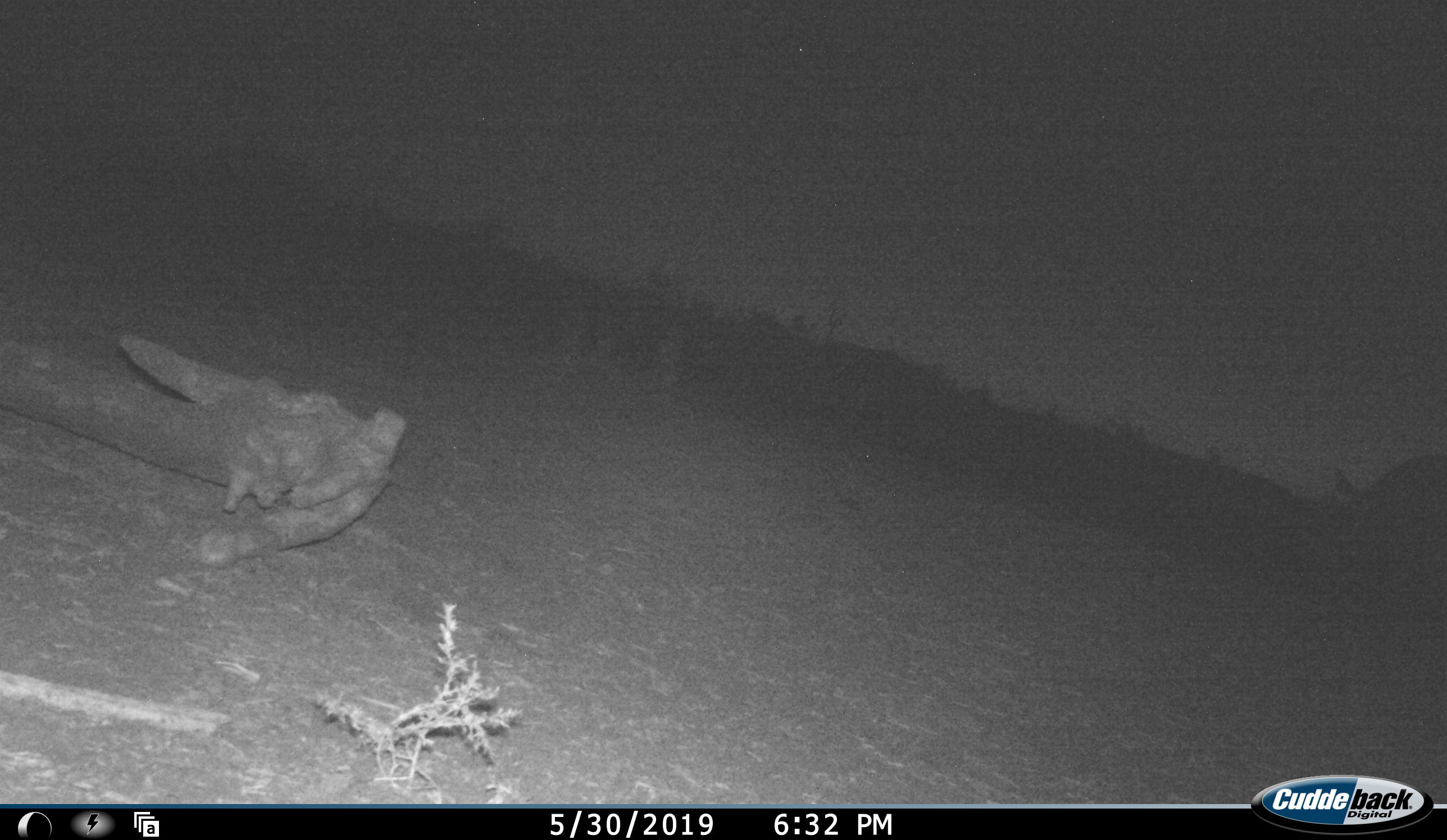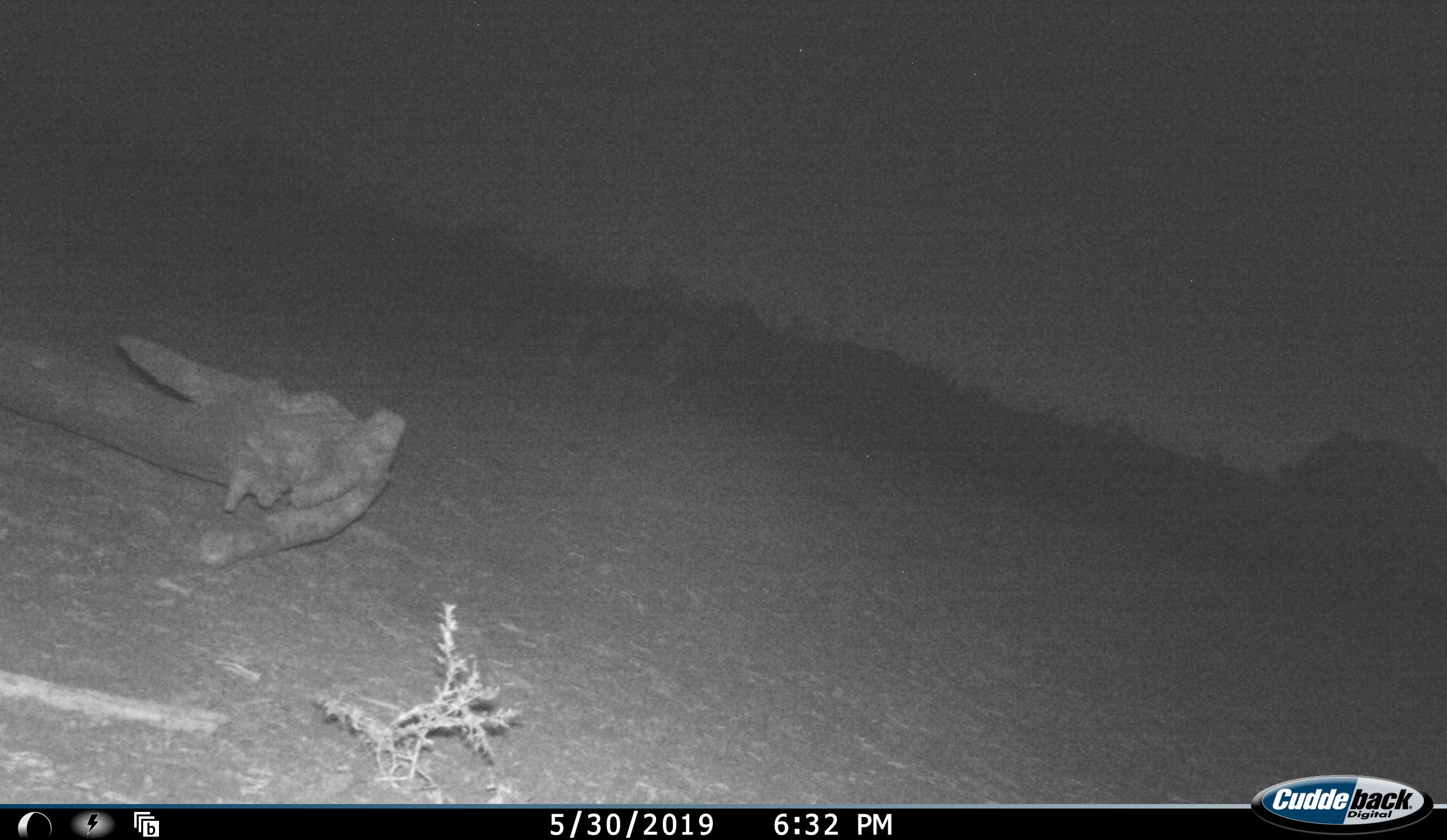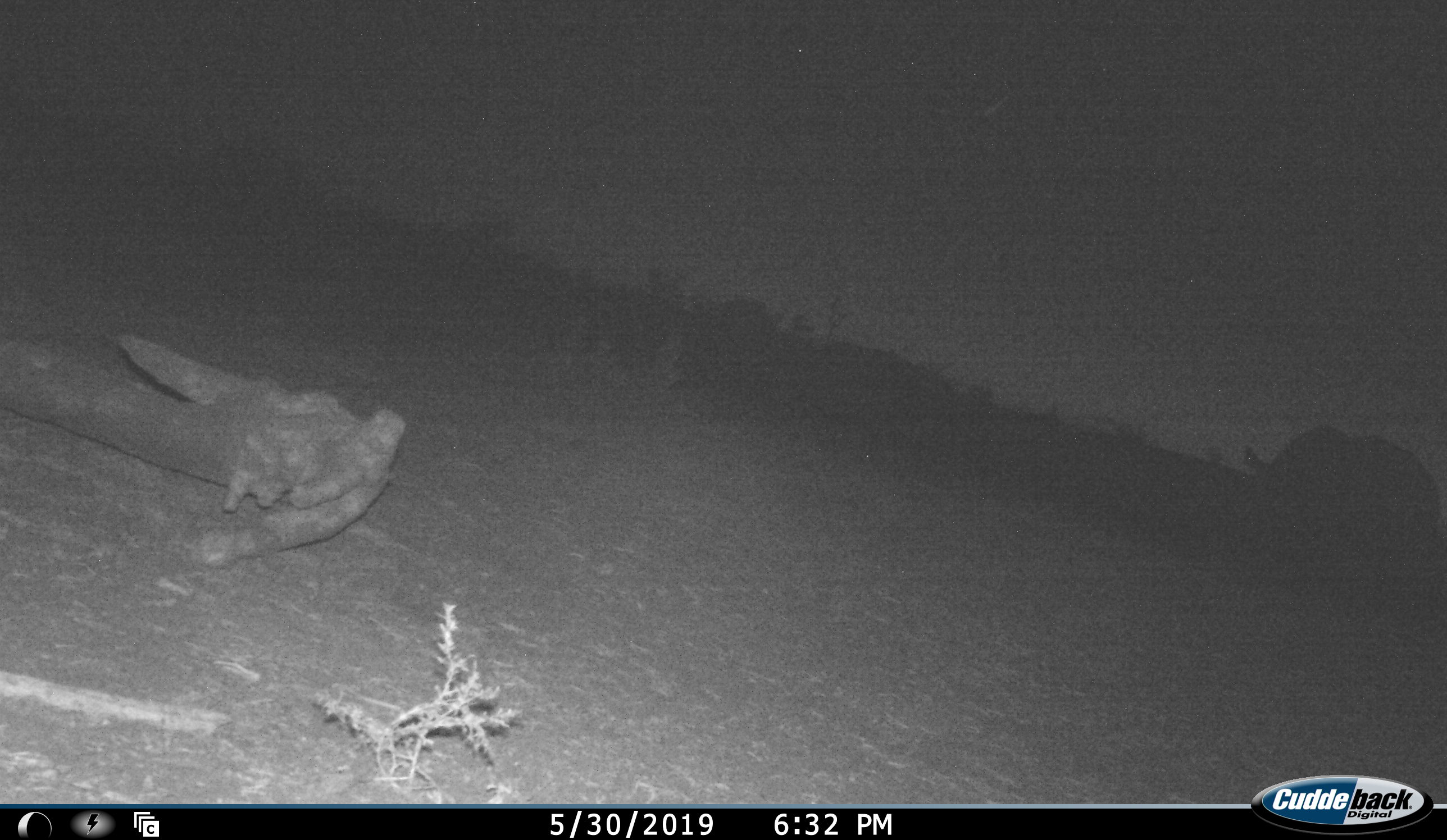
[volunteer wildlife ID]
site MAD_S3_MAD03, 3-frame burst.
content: unidentified animal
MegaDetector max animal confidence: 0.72